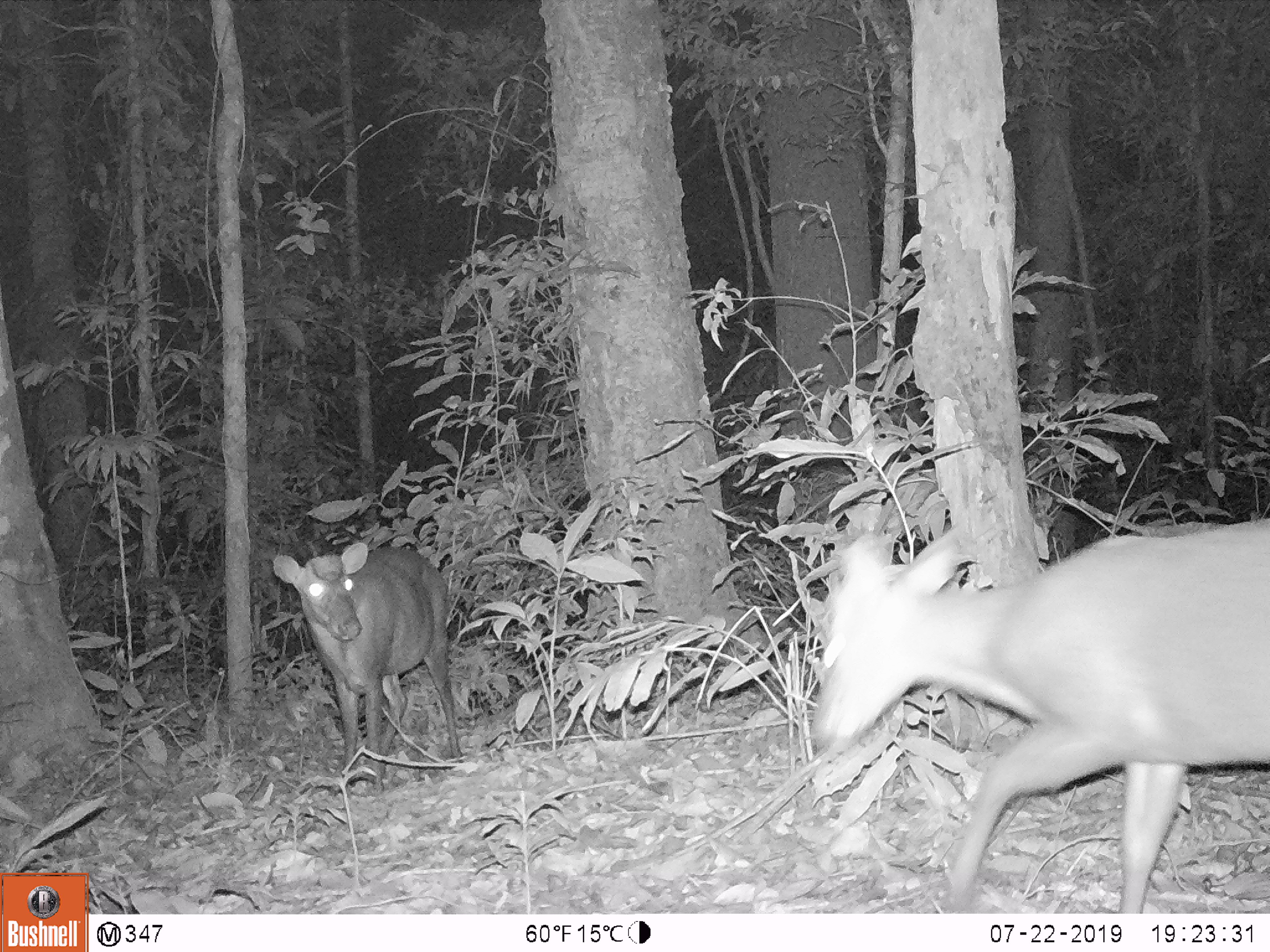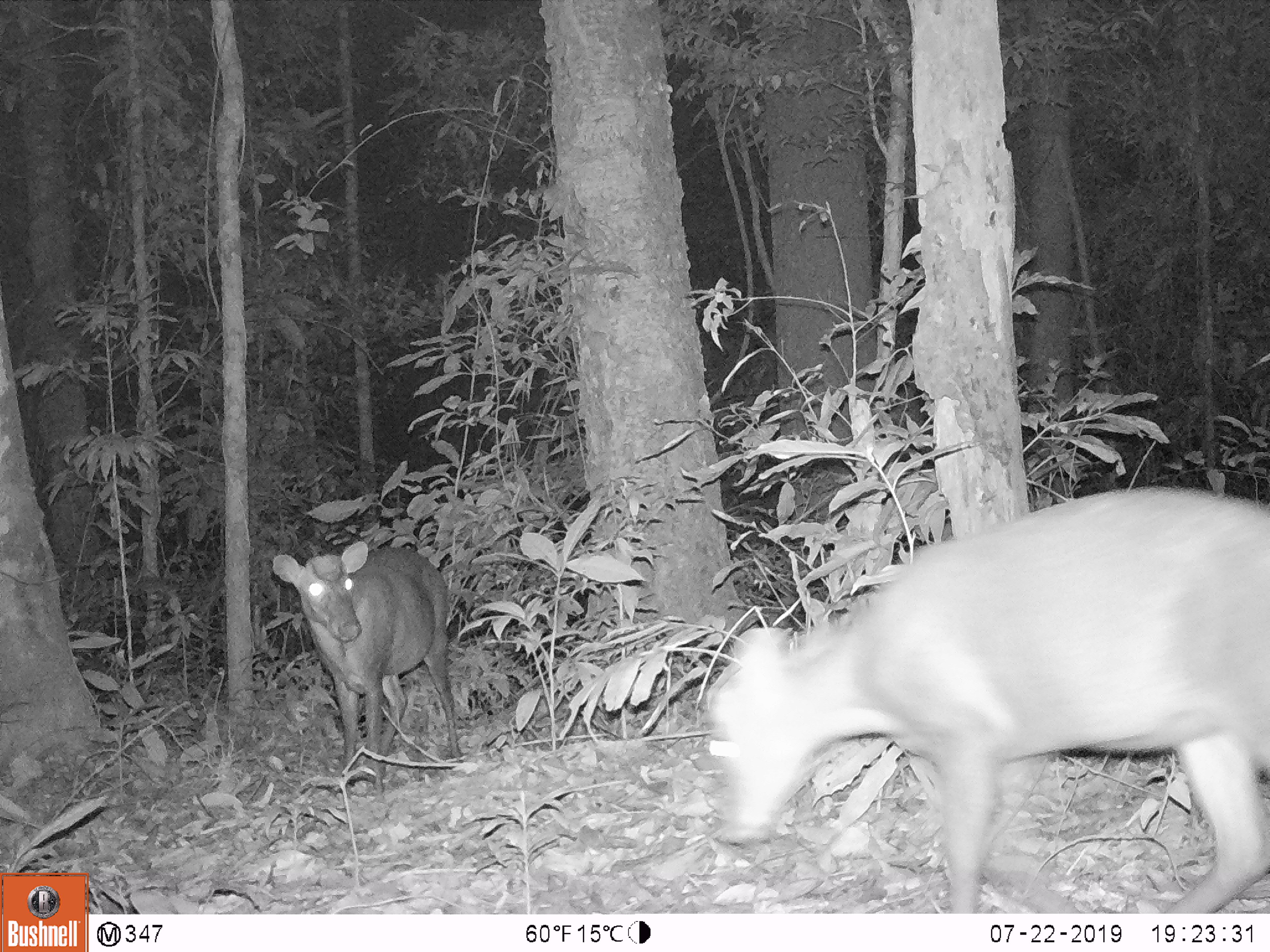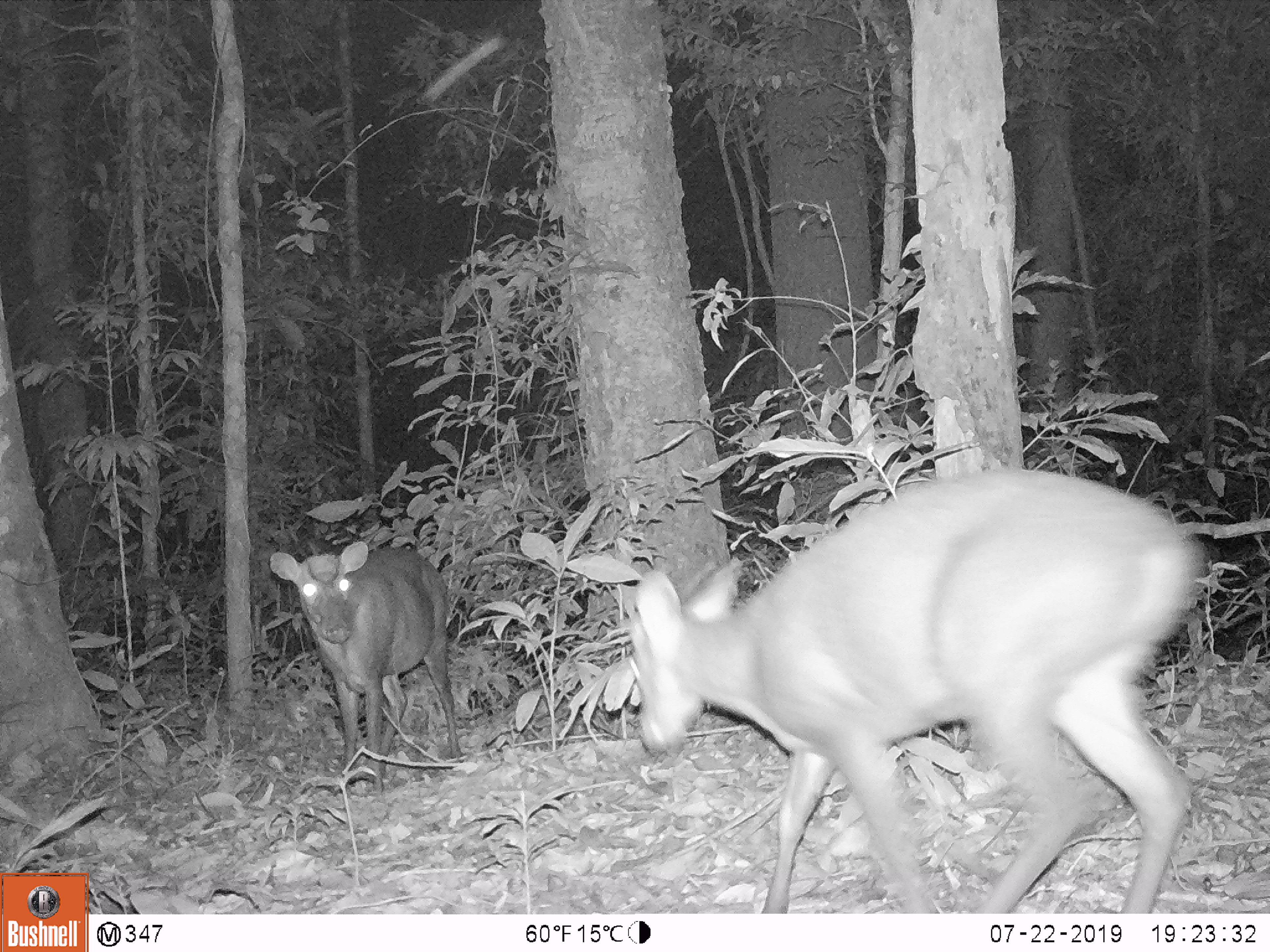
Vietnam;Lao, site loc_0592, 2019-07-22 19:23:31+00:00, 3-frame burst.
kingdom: Animalia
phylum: Chordata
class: Mammalia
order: Artiodactyla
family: Cervidae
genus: Muntiacus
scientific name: Muntiacus rooseveltorum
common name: roosevelt's muntjac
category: roosevelts muntjac group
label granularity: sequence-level